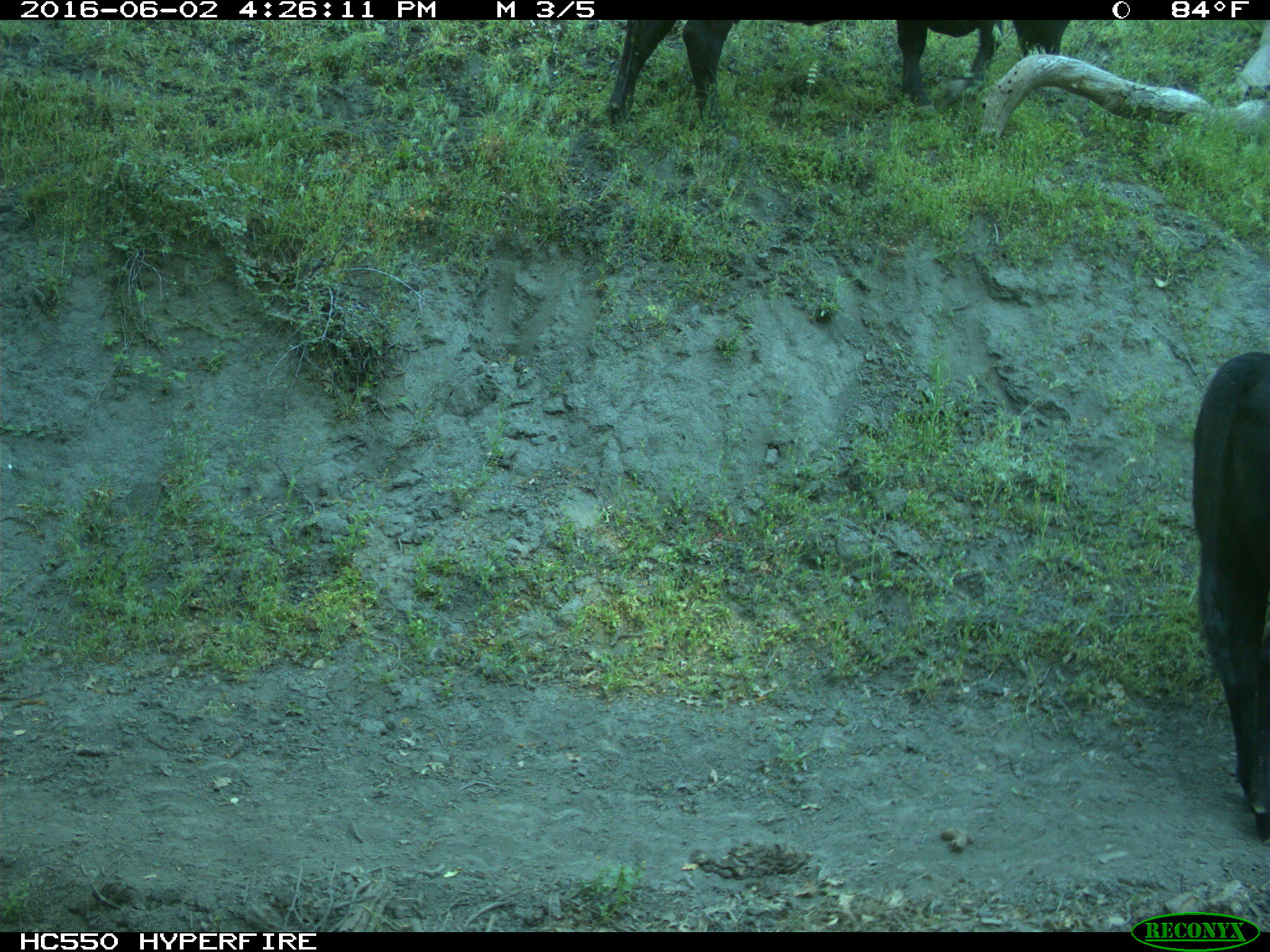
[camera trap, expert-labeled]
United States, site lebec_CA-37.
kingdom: Animalia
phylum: Chordata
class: Mammalia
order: Artiodactyla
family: Bovidae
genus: Bos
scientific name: Bos taurus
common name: domestic cow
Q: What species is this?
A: Bos taurus (domestic cow).